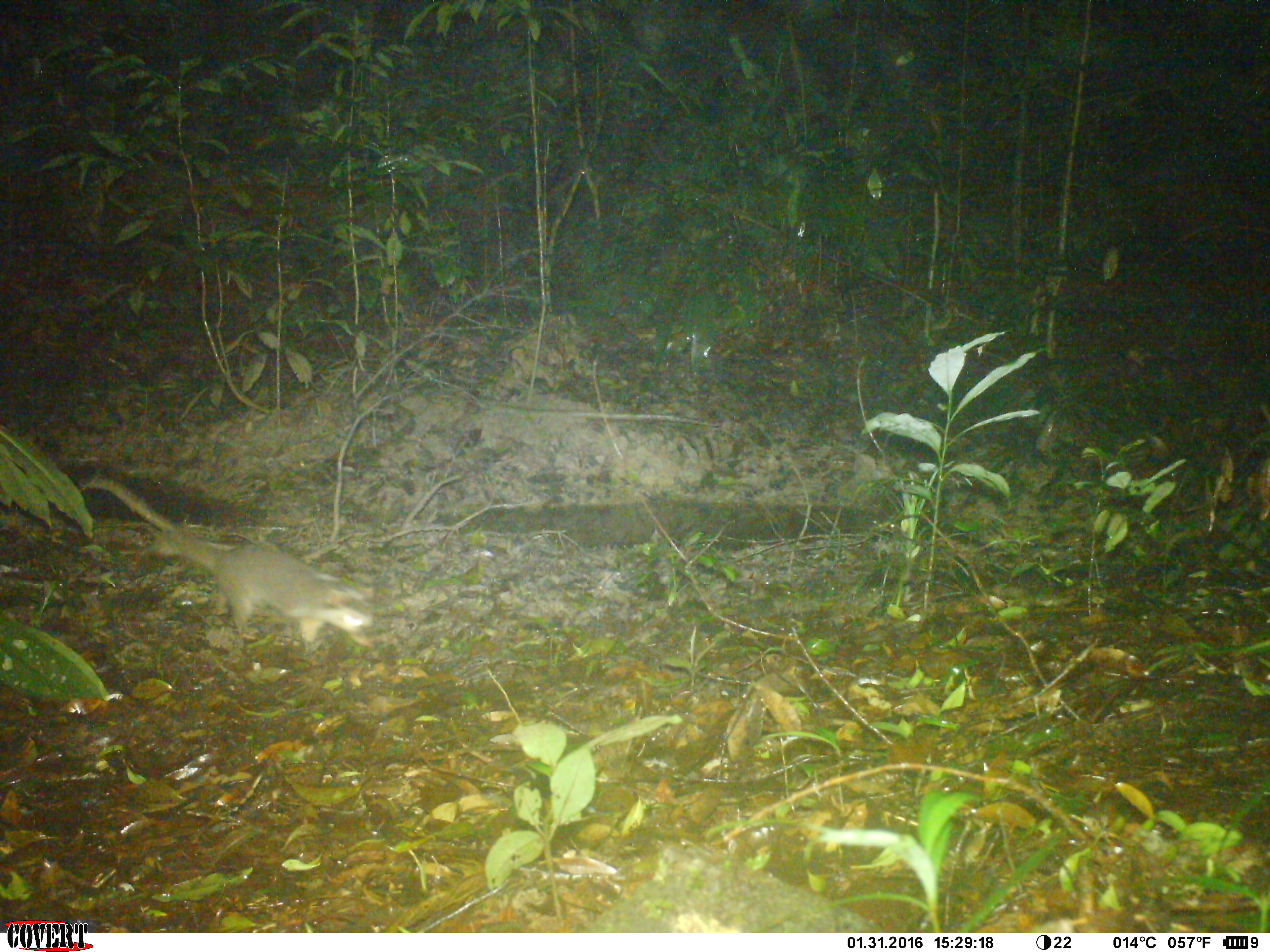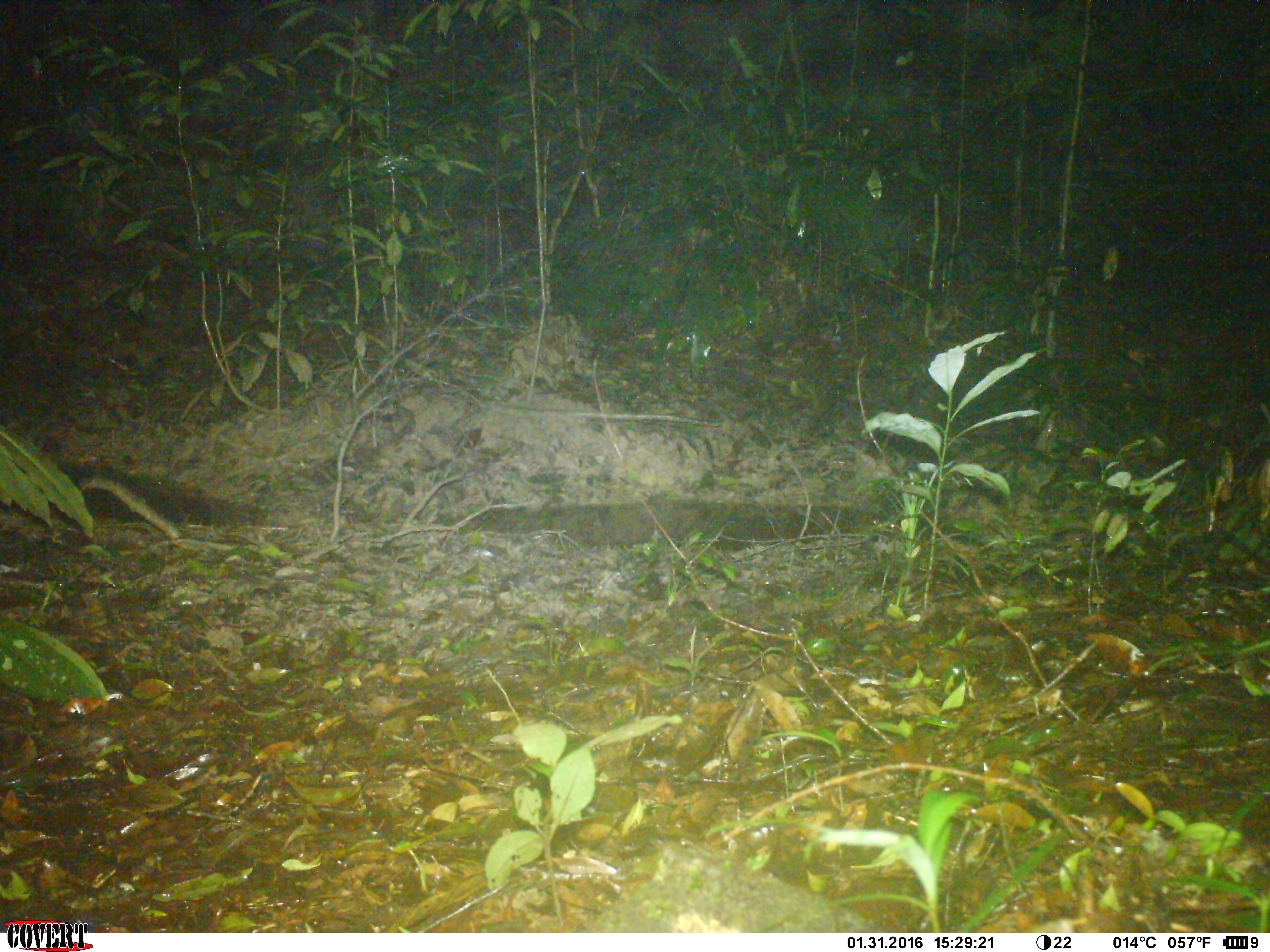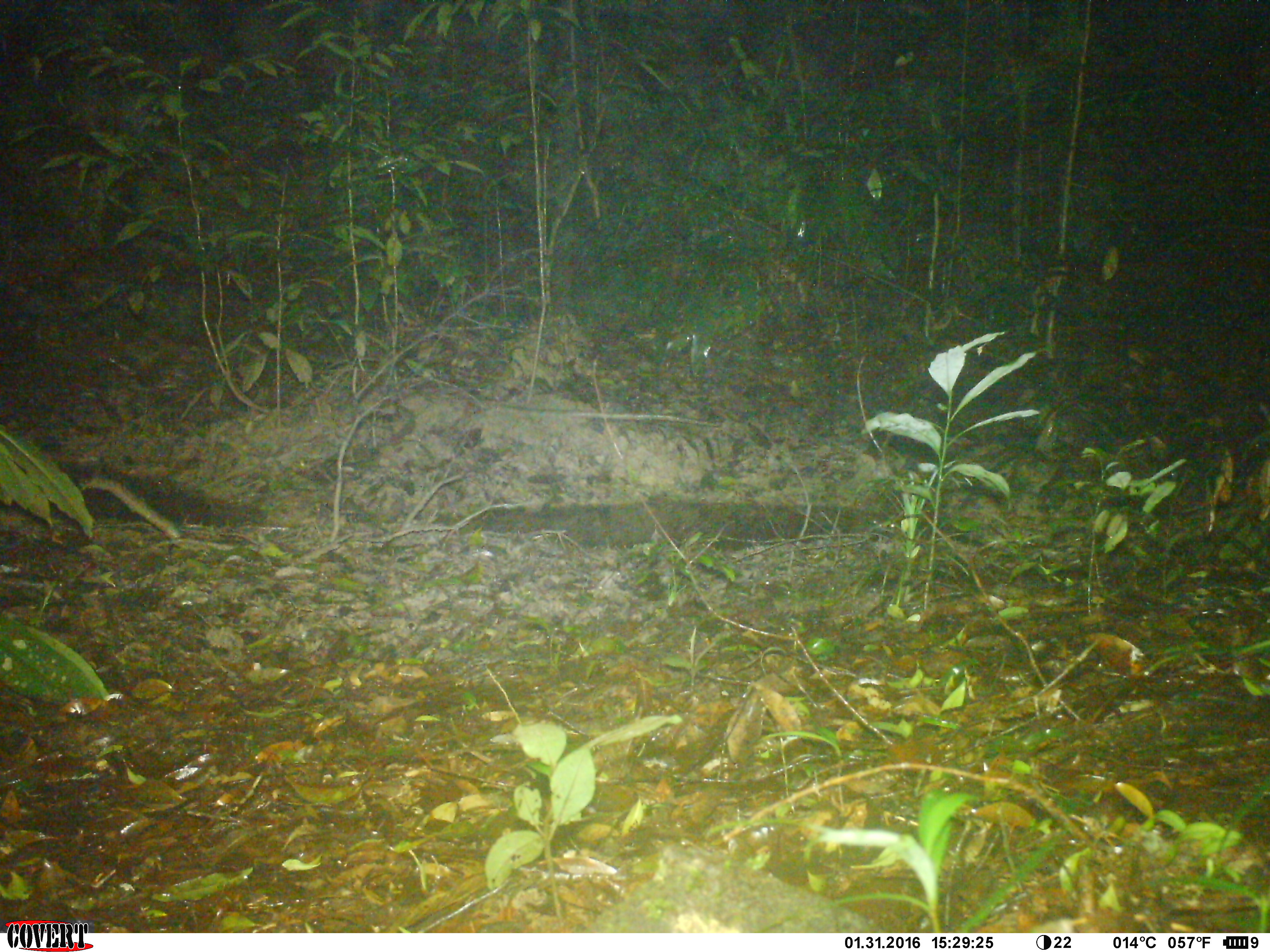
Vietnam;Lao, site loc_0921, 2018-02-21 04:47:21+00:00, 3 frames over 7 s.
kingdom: Animalia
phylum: Chordata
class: Mammalia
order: Carnivora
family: Mustelidae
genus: Melogale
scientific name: Melogale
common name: ferret badger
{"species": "ferret badger (Melogale)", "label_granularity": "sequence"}